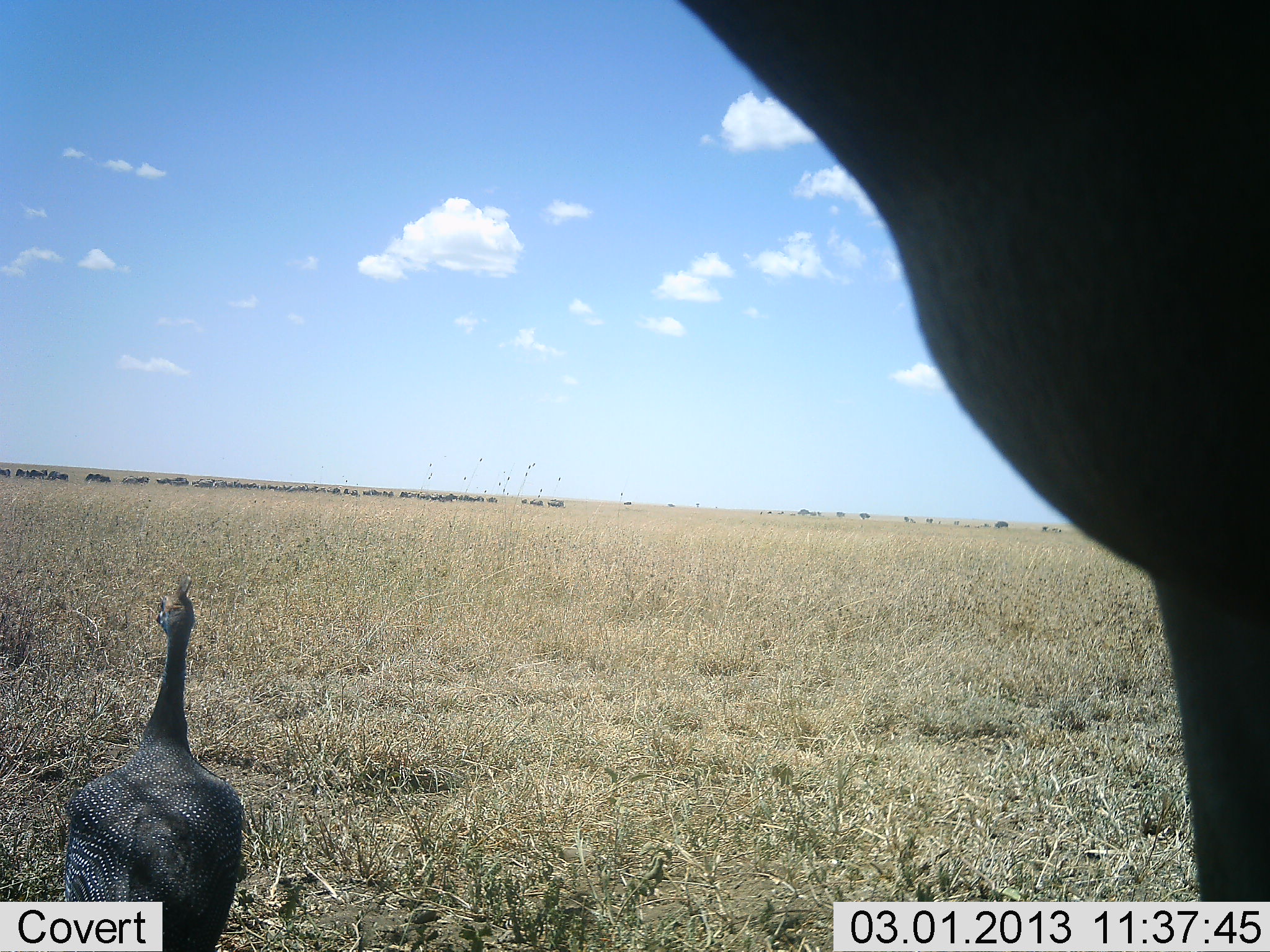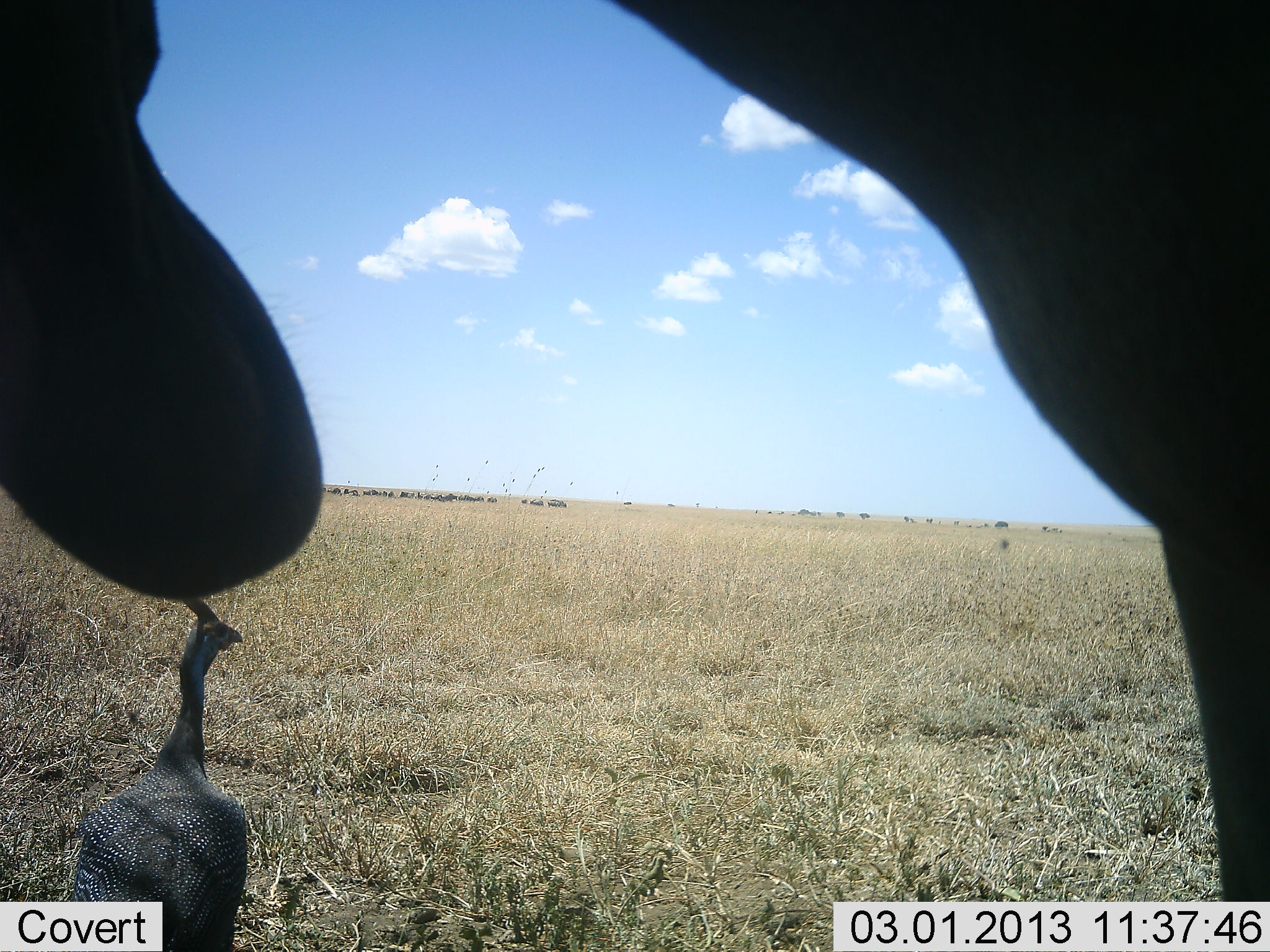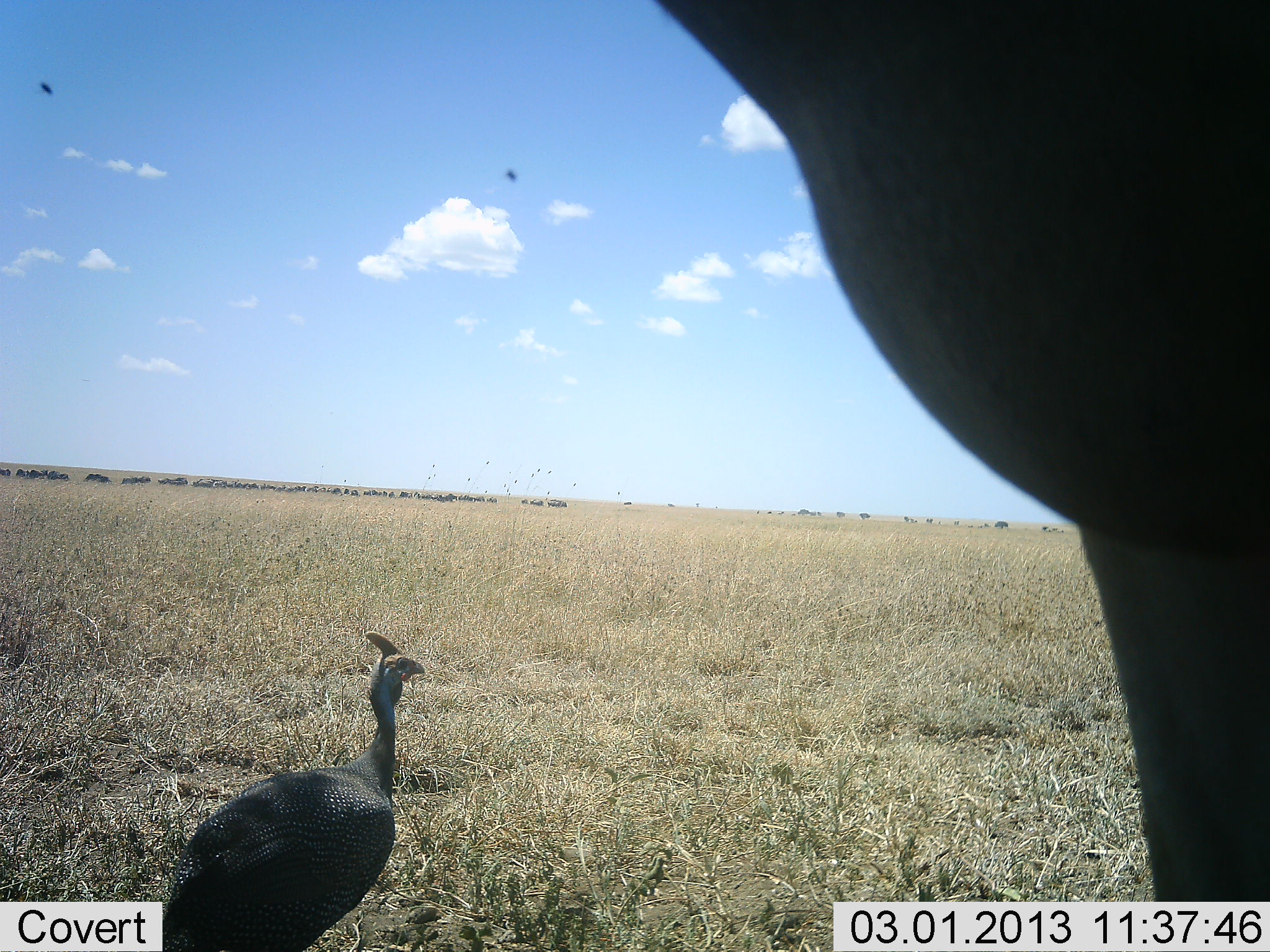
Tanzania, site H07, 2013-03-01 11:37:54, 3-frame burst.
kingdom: Animalia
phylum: Chordata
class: Aves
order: Galliformes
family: Numididae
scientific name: Numididae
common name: guinea fowl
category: guineafowl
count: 1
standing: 62%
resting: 0%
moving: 46%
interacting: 0%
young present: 0%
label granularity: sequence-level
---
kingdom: Animalia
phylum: Chordata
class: Mammalia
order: Artiodactyla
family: Bovidae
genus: Connochaetes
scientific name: Connochaetes taurinus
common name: blue wildebeest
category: wildebeest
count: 11-50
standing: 82%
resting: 0%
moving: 36%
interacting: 0%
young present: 0%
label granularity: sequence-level